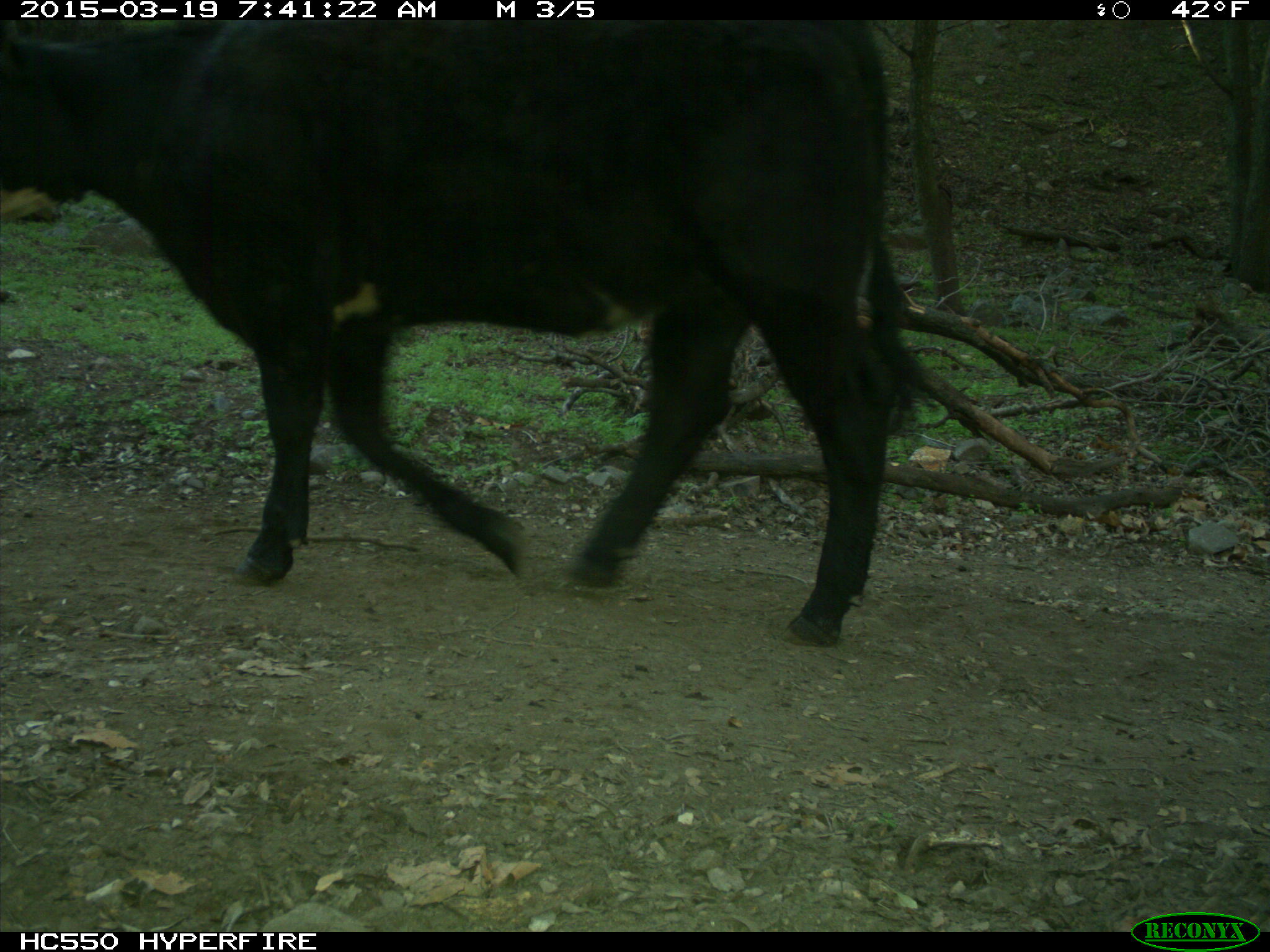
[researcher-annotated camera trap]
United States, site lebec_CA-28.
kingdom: Animalia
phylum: Chordata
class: Mammalia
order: Artiodactyla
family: Bovidae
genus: Bos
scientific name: Bos taurus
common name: domestic cow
Bos taurus (domestic cow).